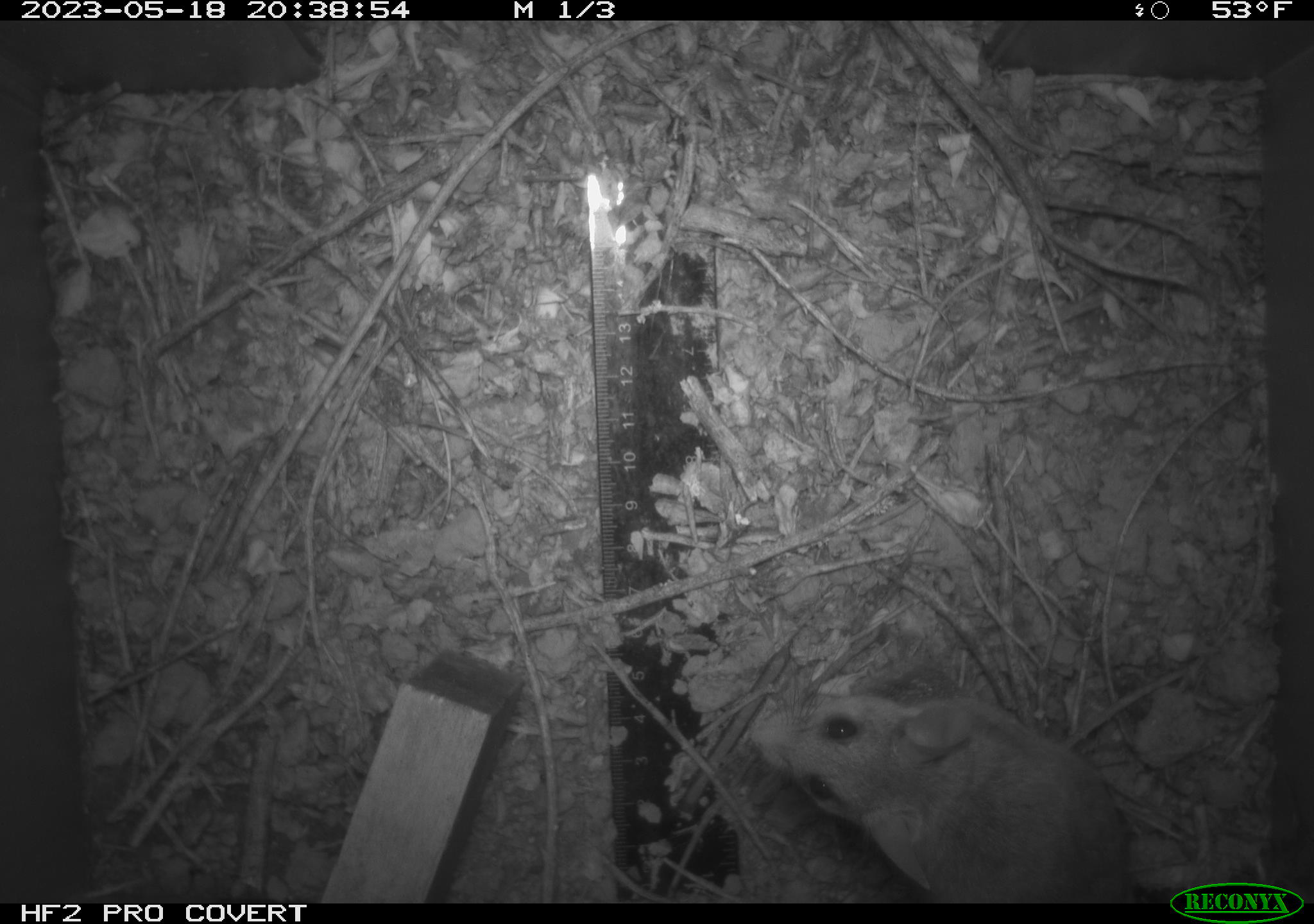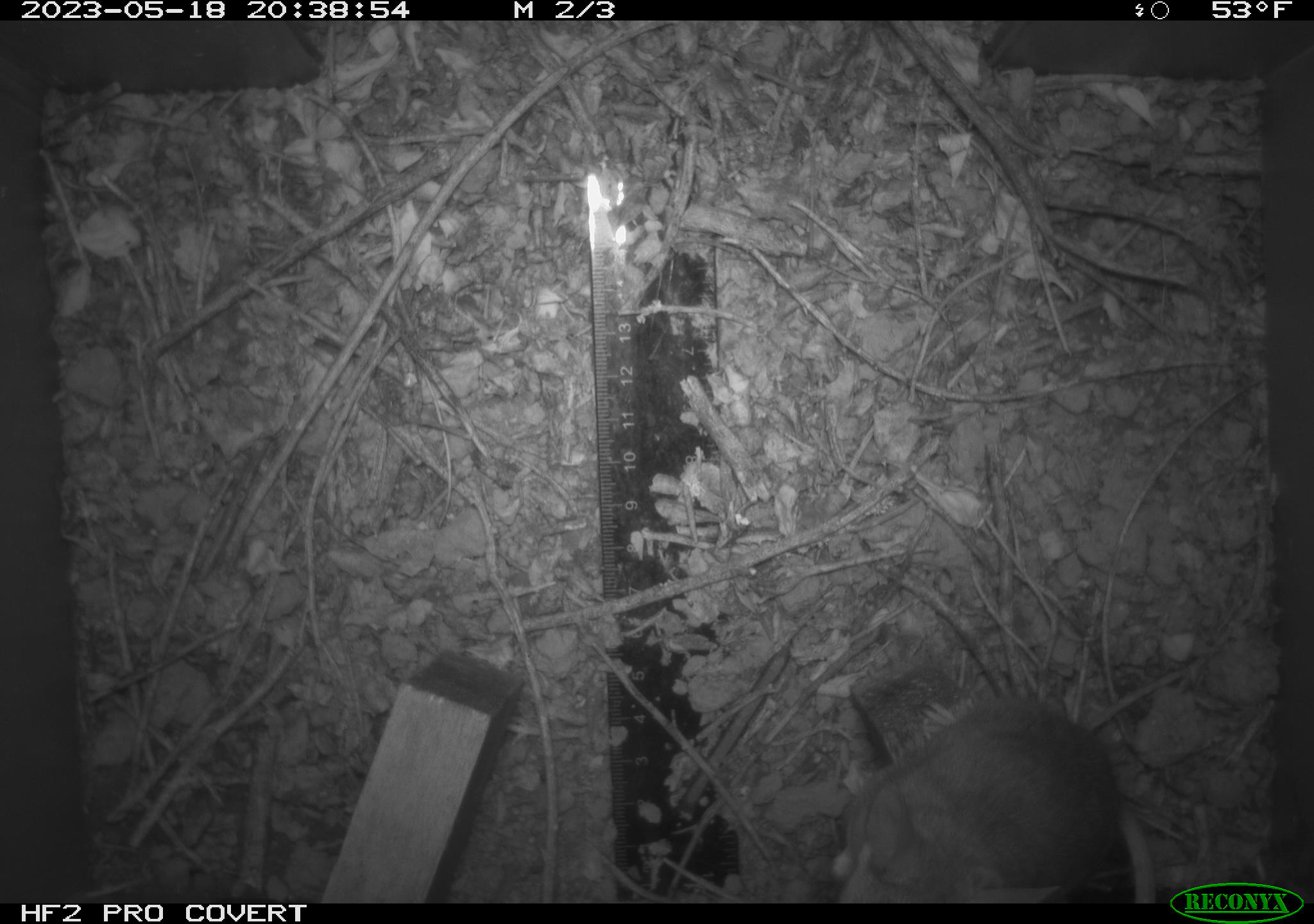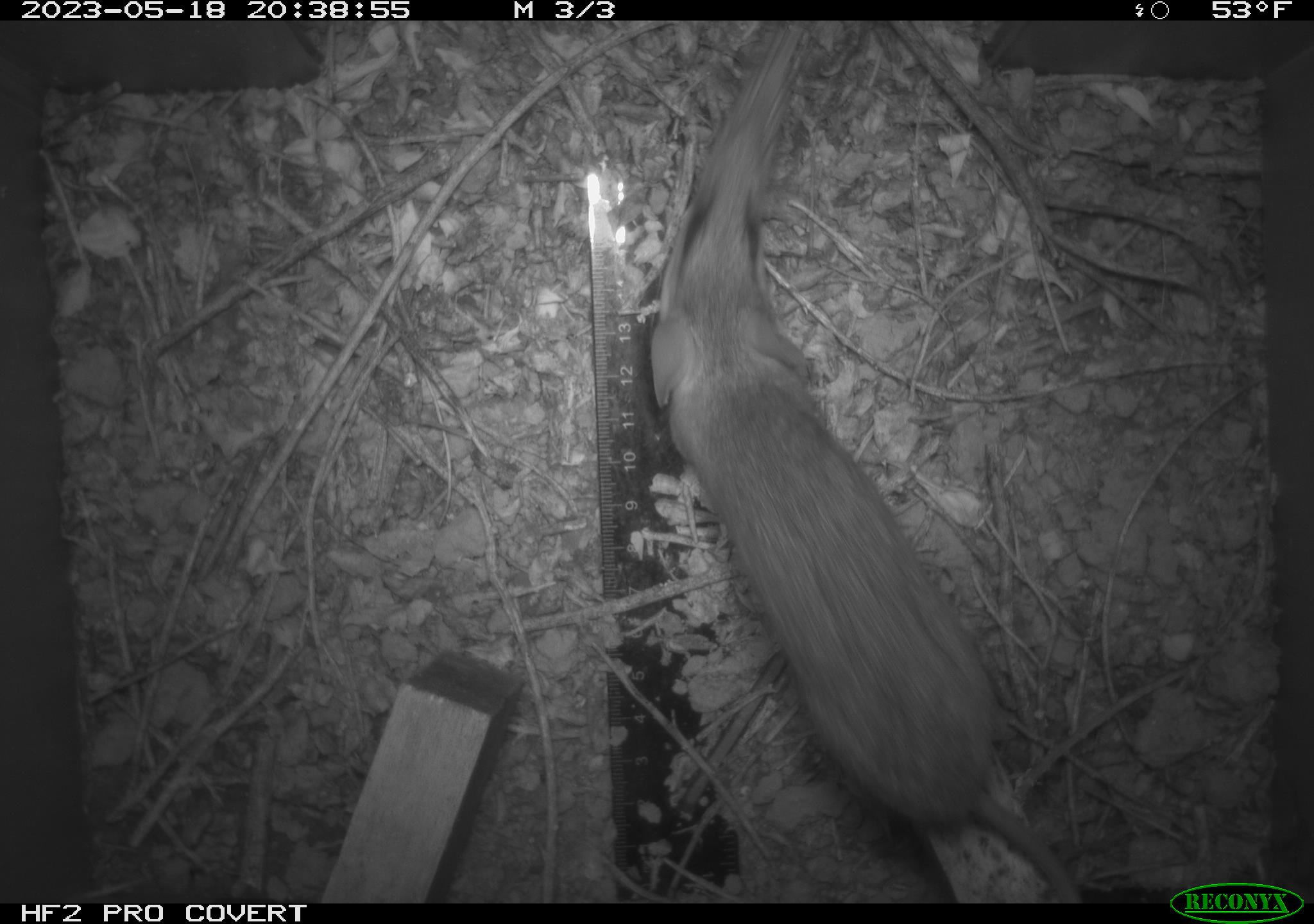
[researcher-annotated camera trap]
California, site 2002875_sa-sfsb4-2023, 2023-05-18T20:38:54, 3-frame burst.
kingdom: Animalia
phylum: Chordata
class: Mammalia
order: Rodentia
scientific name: Rodentia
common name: mouse species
Mouse species (Rodentia).